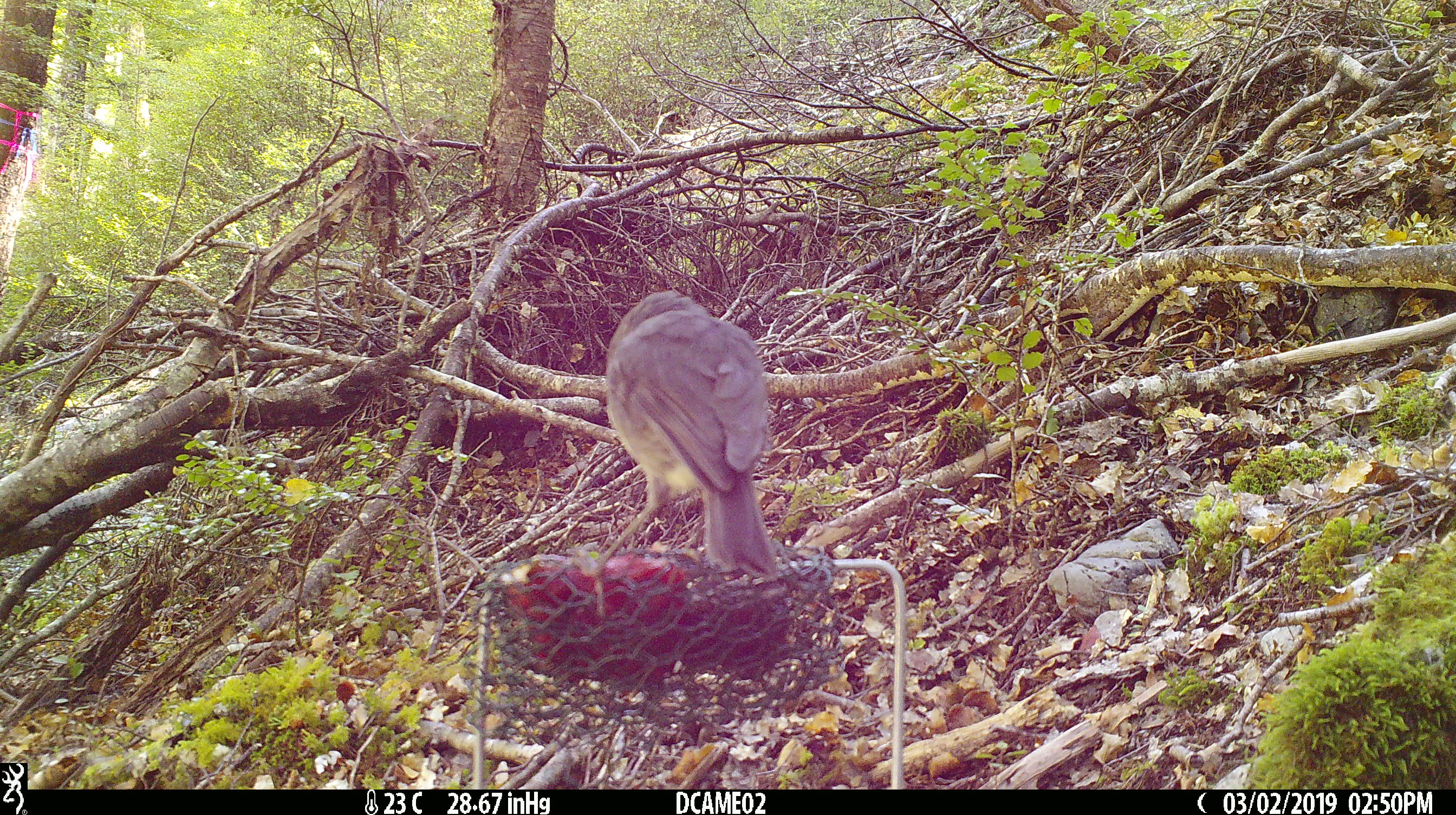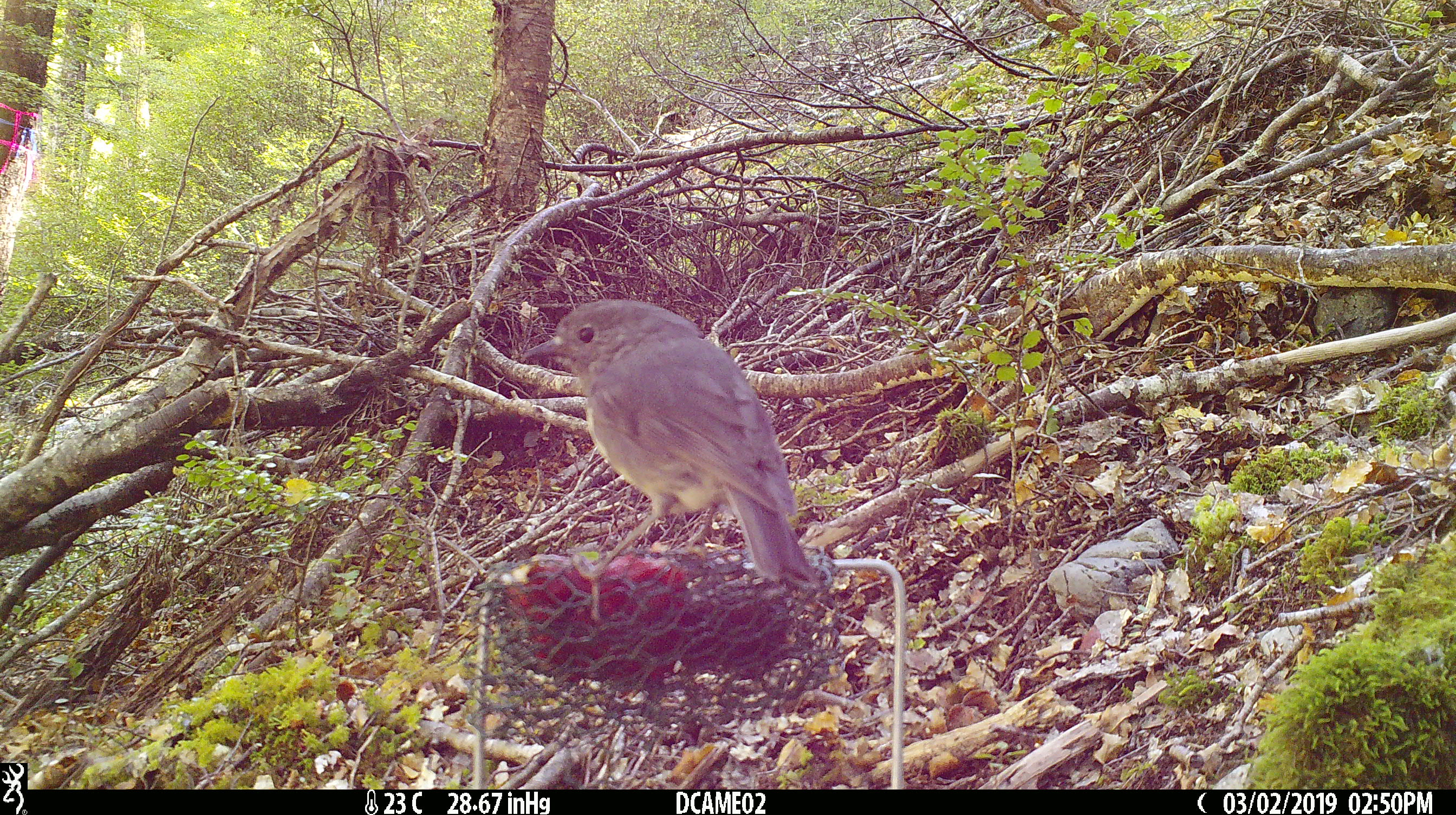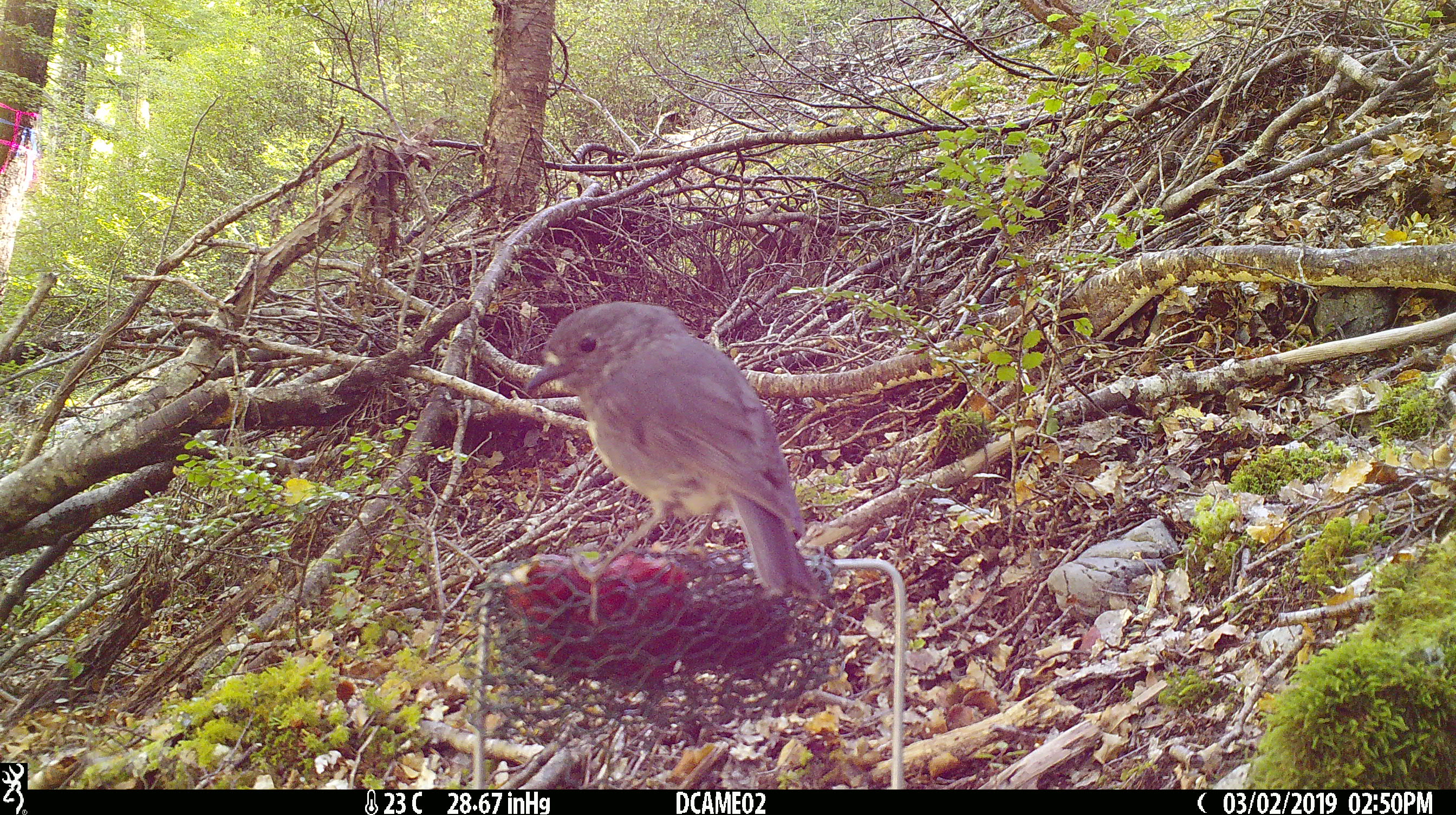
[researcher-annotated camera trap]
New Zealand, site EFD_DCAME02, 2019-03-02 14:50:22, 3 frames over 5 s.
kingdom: Animalia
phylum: Chordata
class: Aves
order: Passeriformes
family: Petroicidae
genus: Petroica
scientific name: Petroica australis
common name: new zealand robin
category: robin